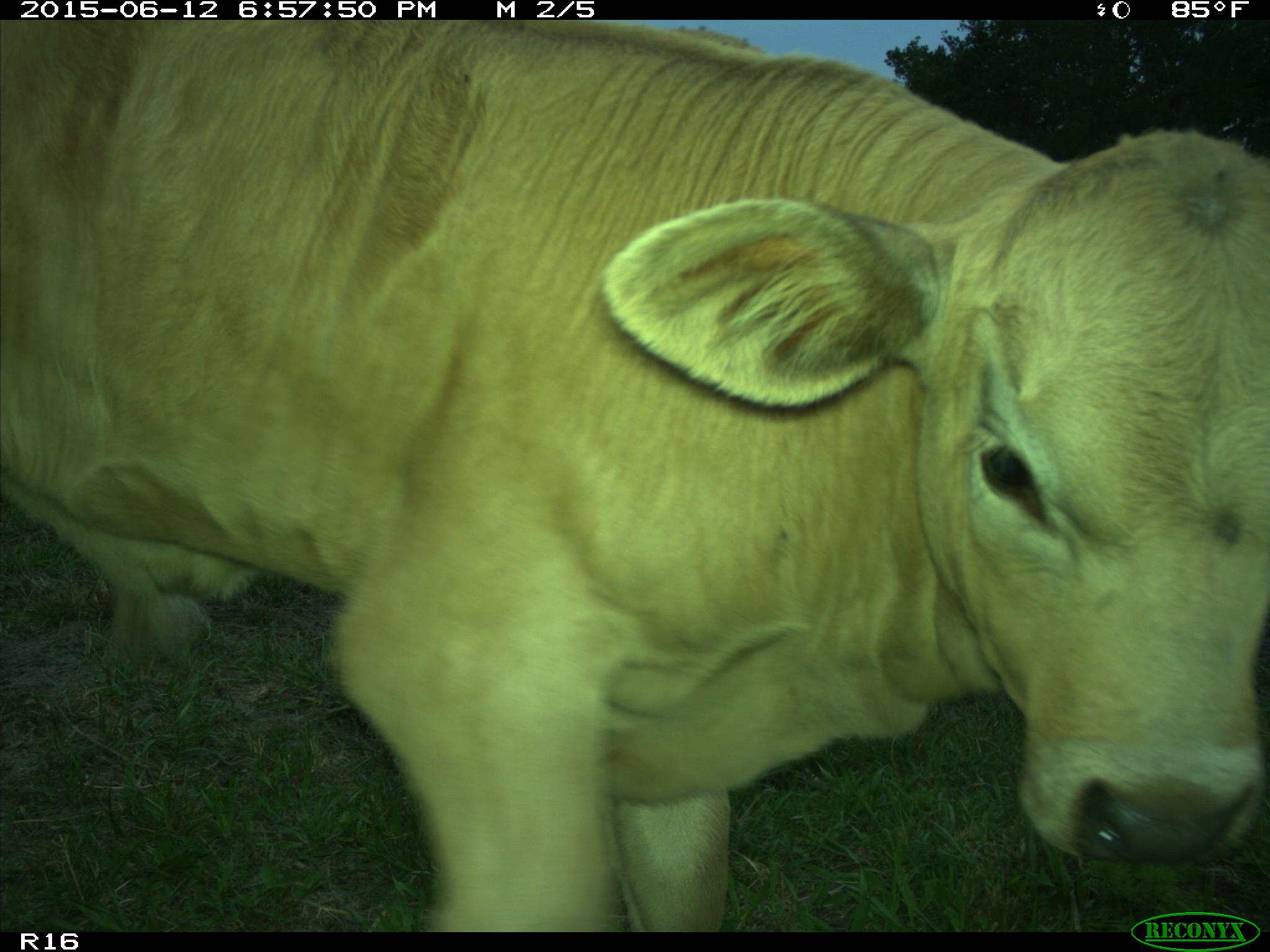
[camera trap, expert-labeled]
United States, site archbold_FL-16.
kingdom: Animalia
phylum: Chordata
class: Mammalia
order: Artiodactyla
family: Bovidae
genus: Bos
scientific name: Bos taurus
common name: domestic cow